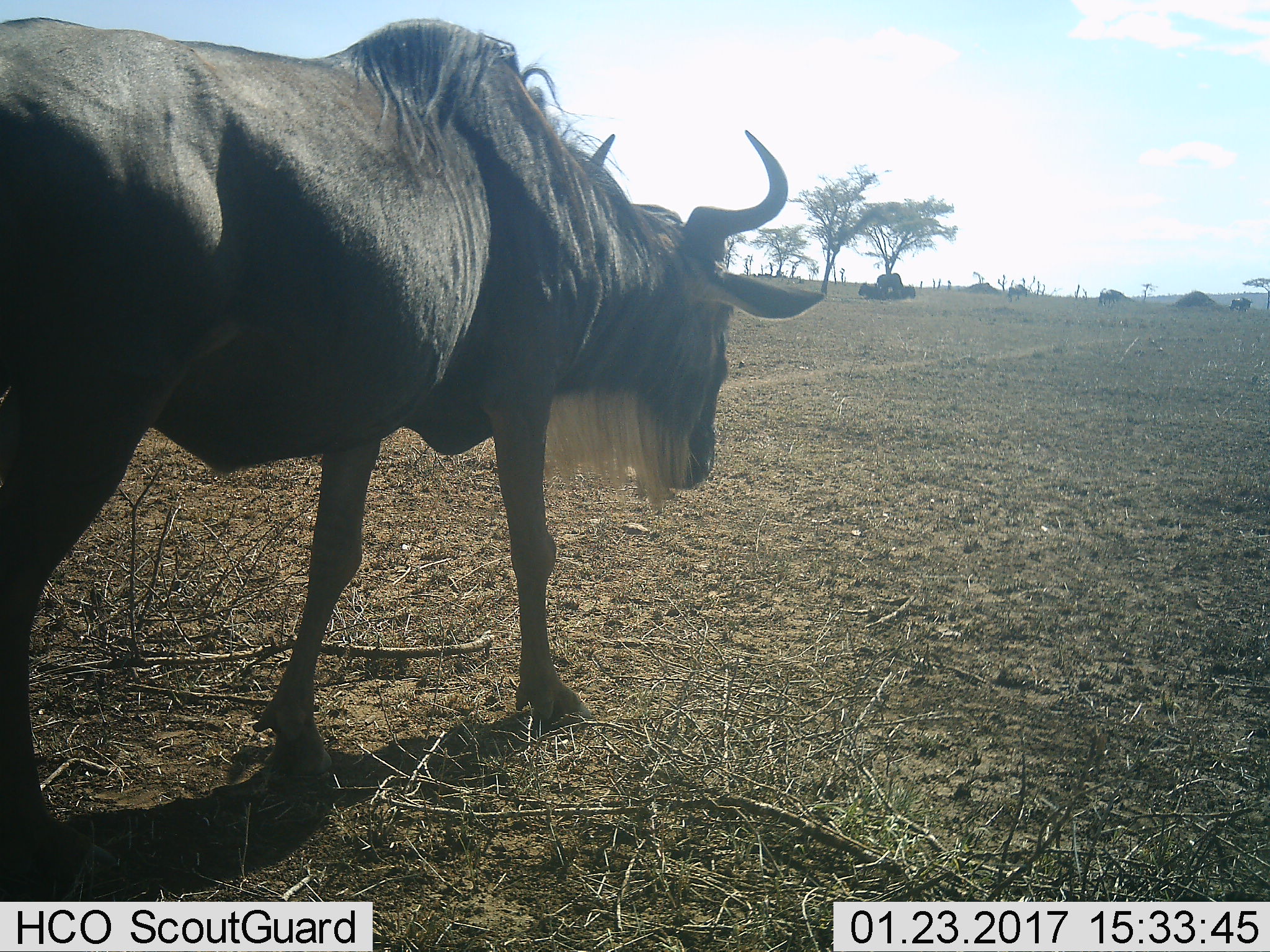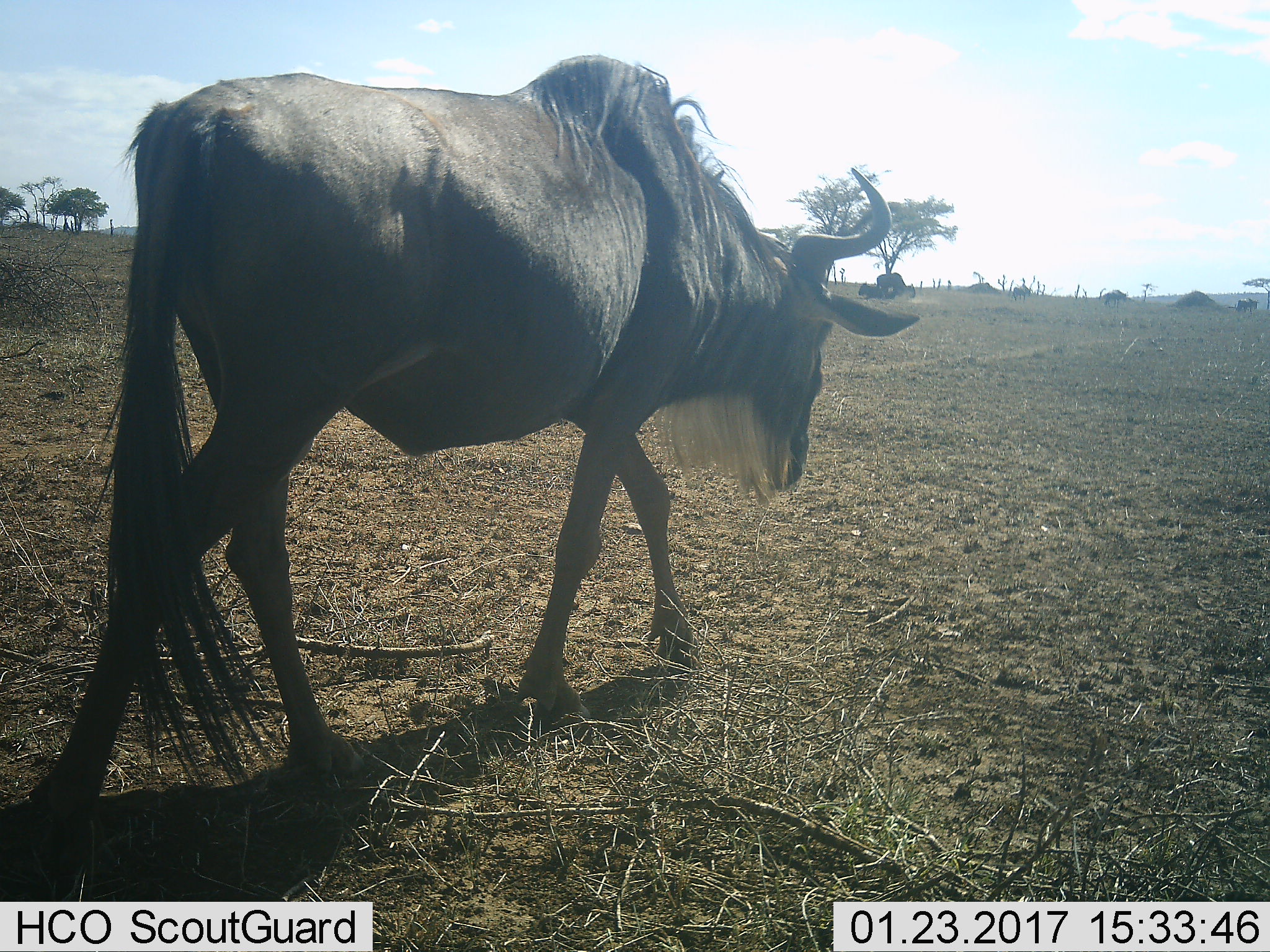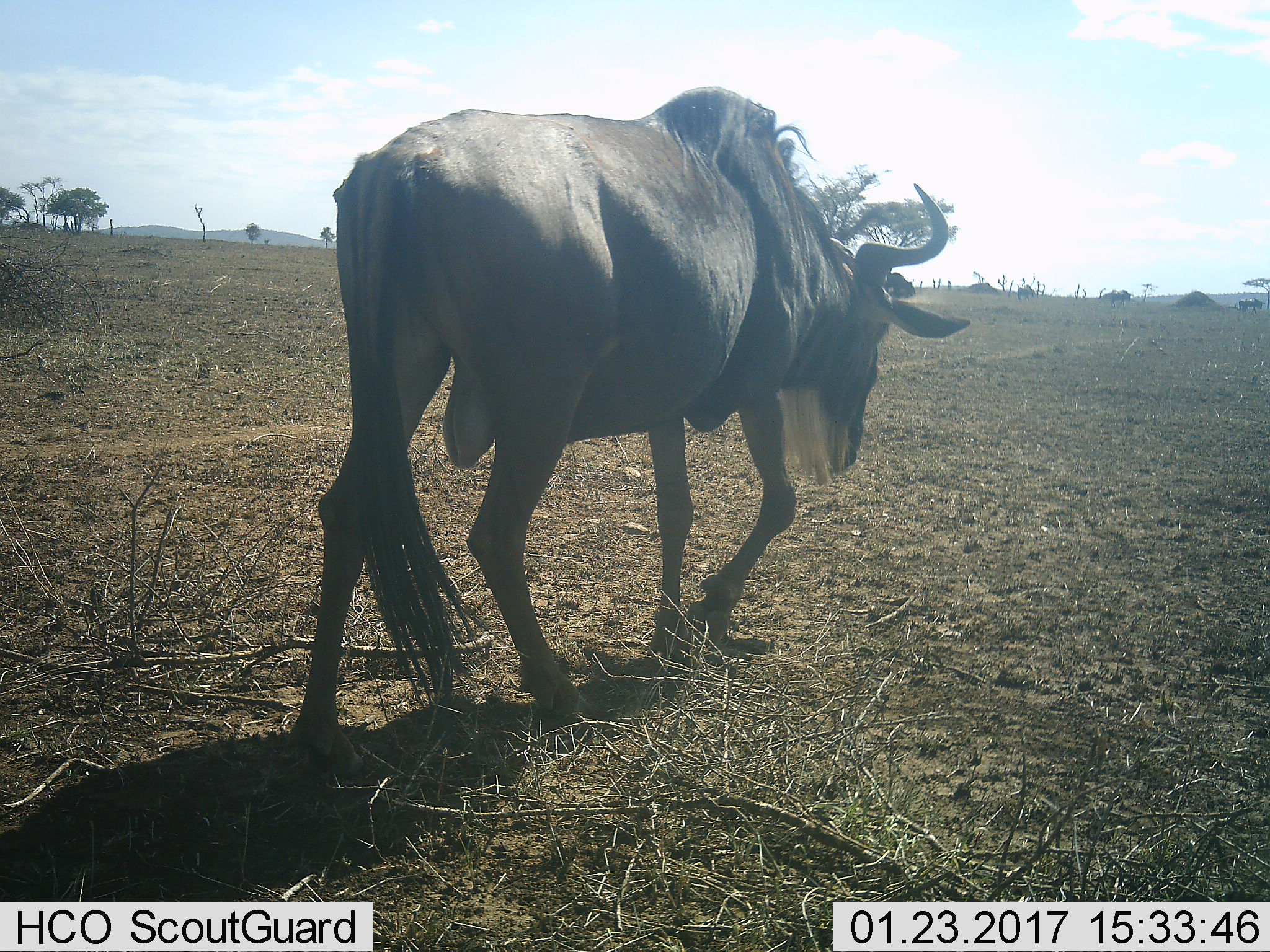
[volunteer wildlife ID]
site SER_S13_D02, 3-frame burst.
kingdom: Animalia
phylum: Chordata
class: Mammalia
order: Artiodactyla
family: Bovidae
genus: Connochaetes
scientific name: Connochaetes taurinus taurinus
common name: blue wildebeest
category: wildebeestblue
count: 5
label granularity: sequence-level